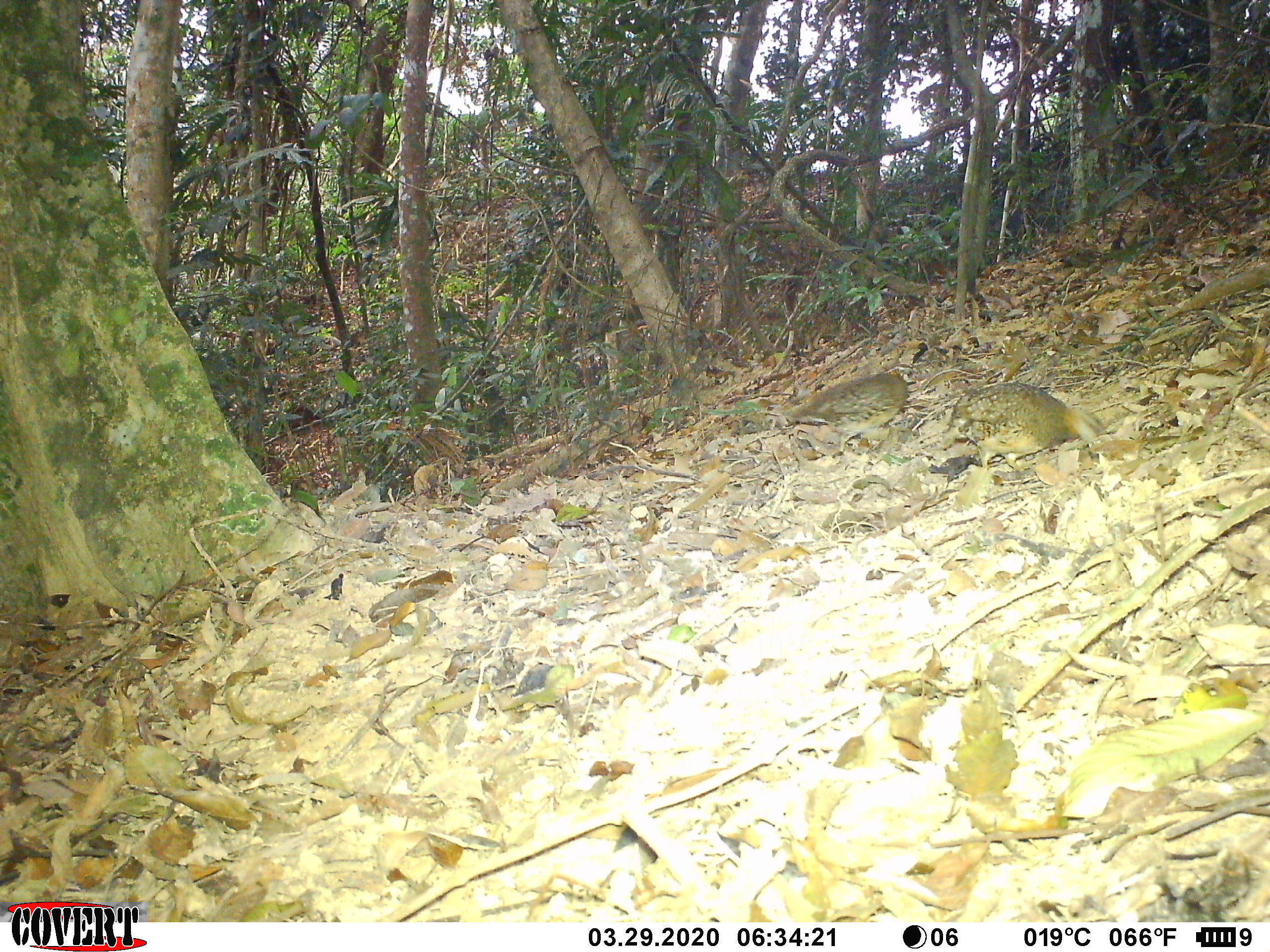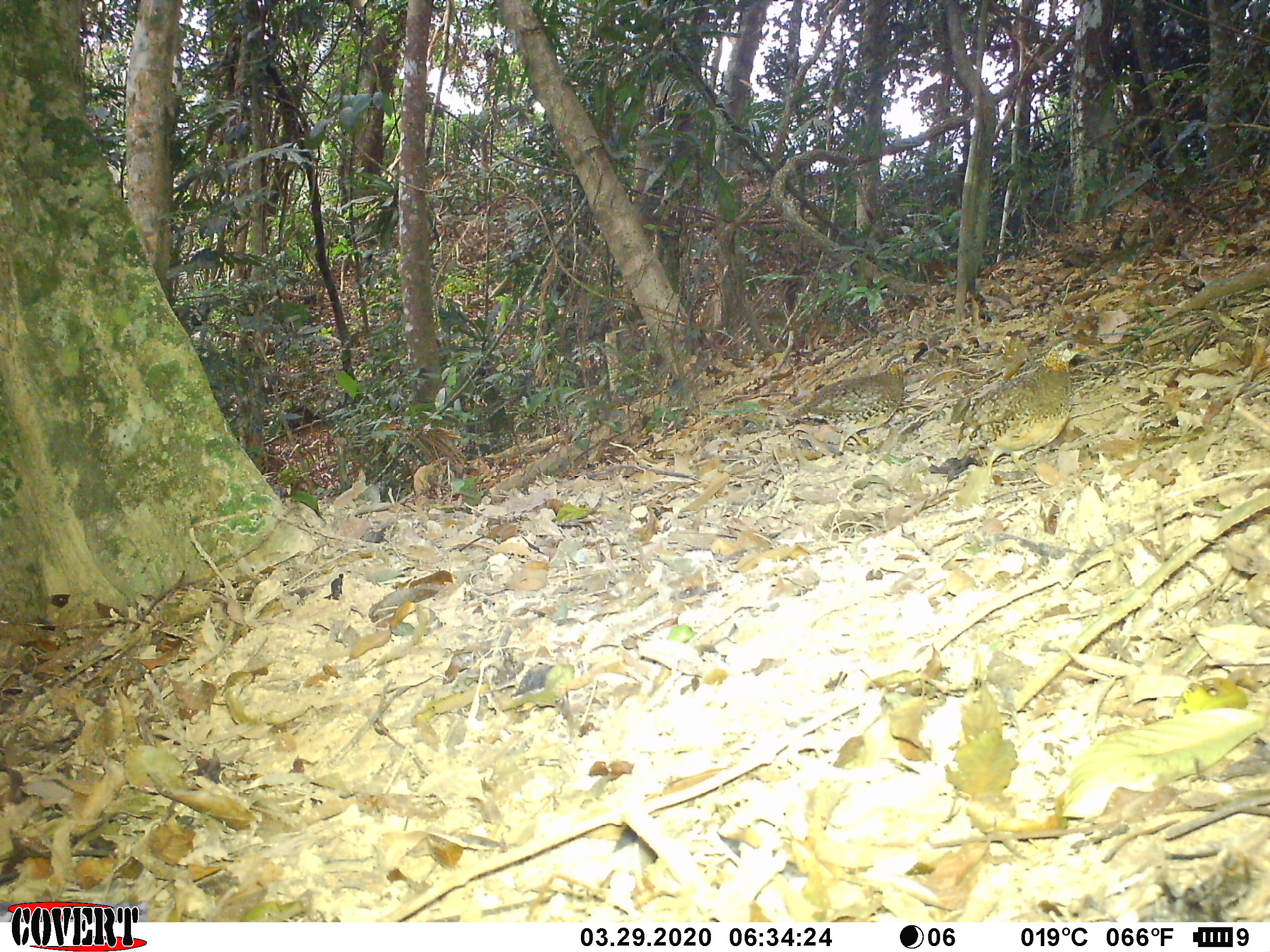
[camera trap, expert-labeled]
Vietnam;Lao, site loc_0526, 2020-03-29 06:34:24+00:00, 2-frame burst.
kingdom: Animalia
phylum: Chordata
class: Aves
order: Galliformes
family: Phasianidae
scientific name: Phasianidae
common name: partridge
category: unidentified partridge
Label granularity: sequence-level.